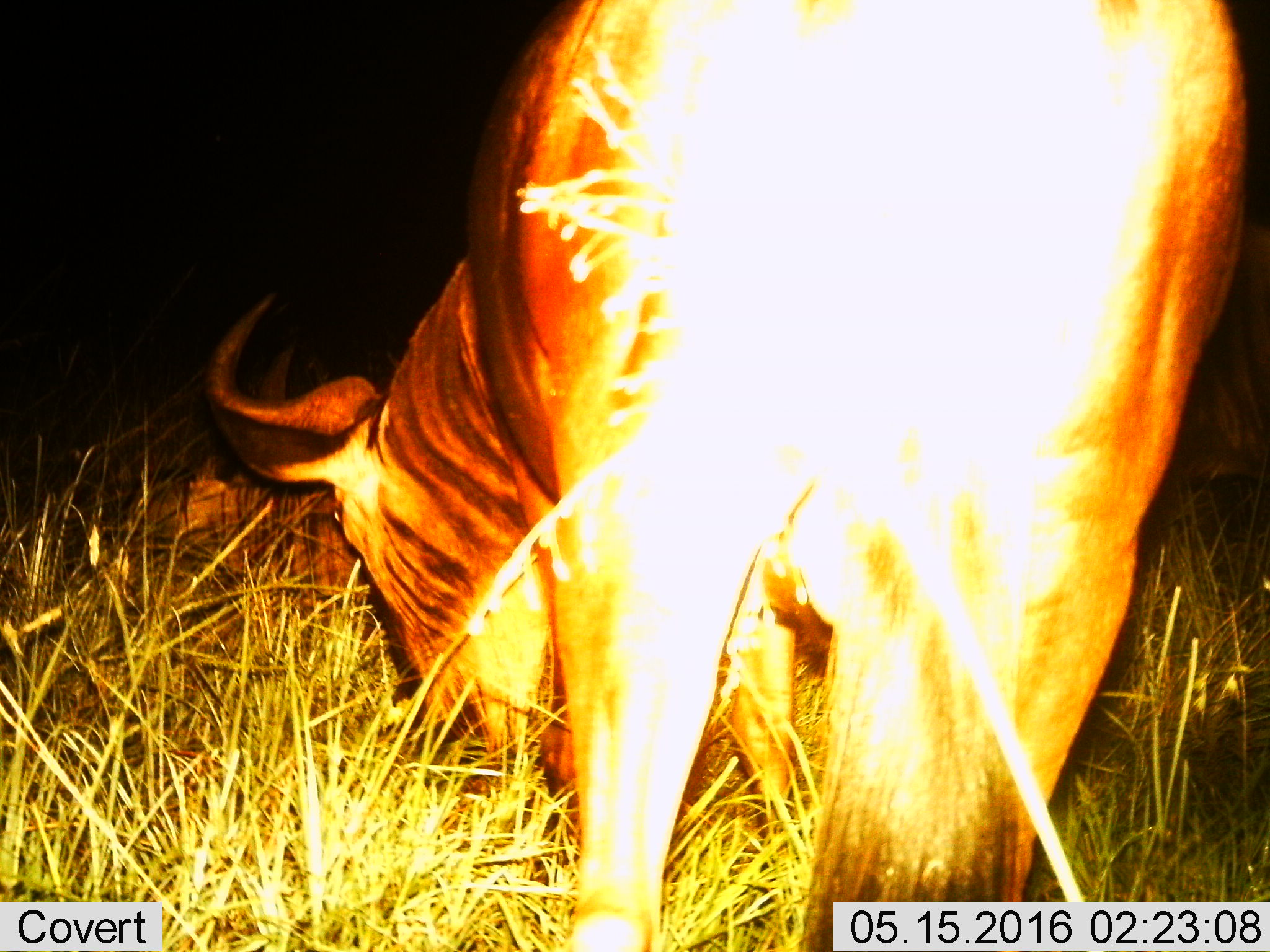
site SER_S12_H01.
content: unidentified animal